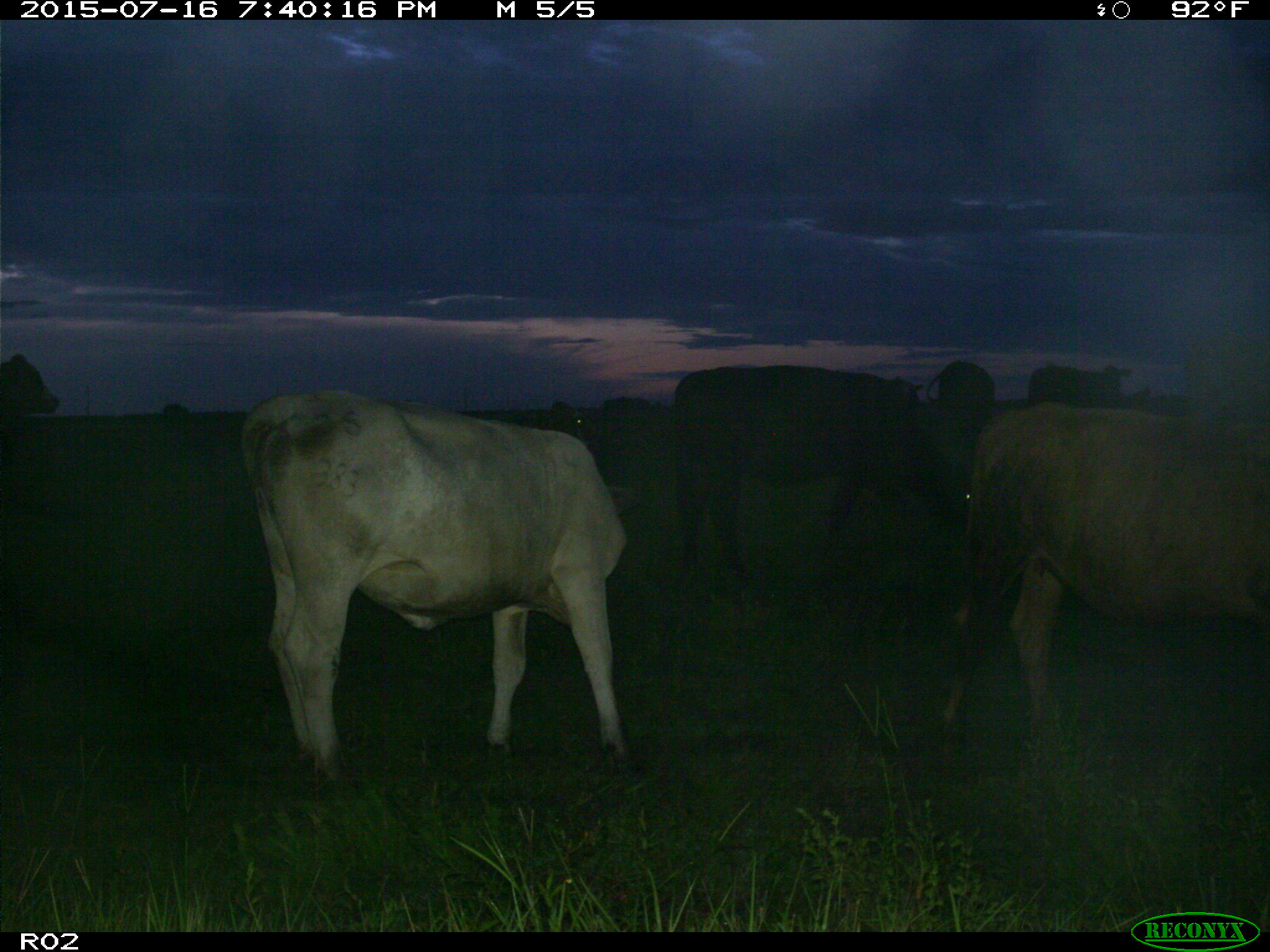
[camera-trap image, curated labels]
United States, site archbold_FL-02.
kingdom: Animalia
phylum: Chordata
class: Mammalia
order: Artiodactyla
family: Bovidae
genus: Bos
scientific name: Bos taurus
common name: domestic cow